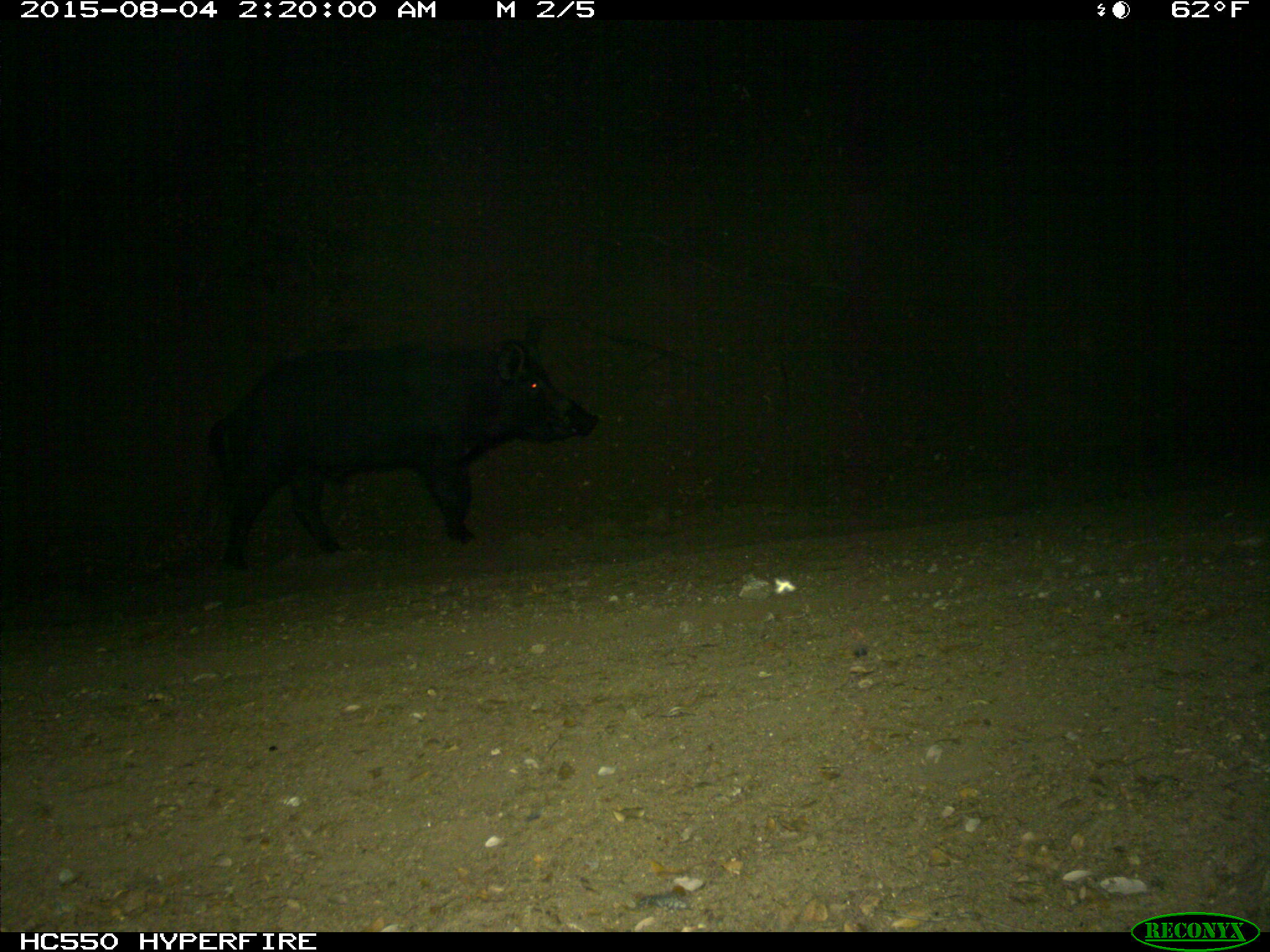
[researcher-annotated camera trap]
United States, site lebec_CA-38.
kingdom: Animalia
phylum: Chordata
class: Mammalia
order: Artiodactyla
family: Suidae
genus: Sus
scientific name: Sus scrofa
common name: wild boar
Sus scrofa (wild boar).